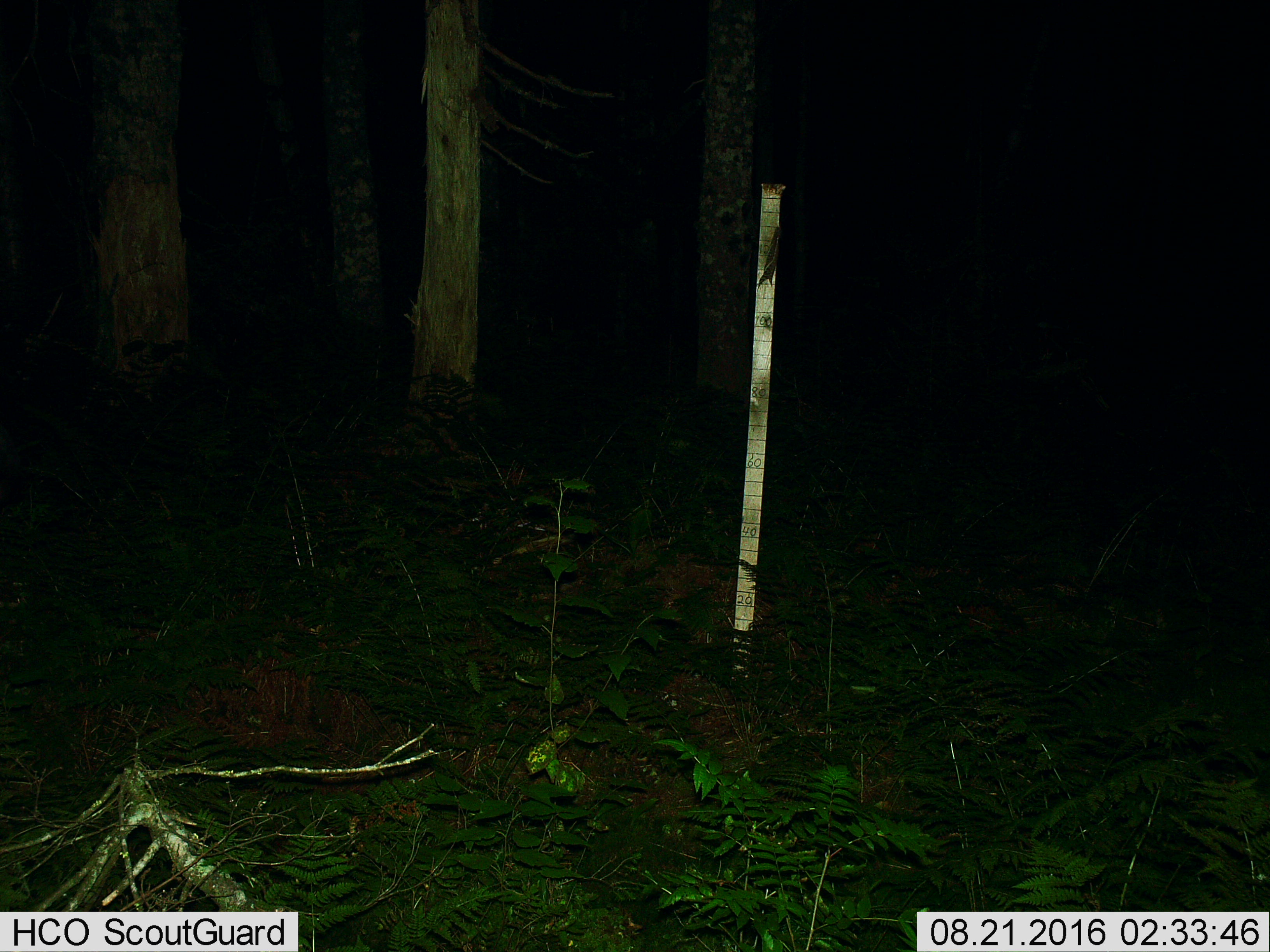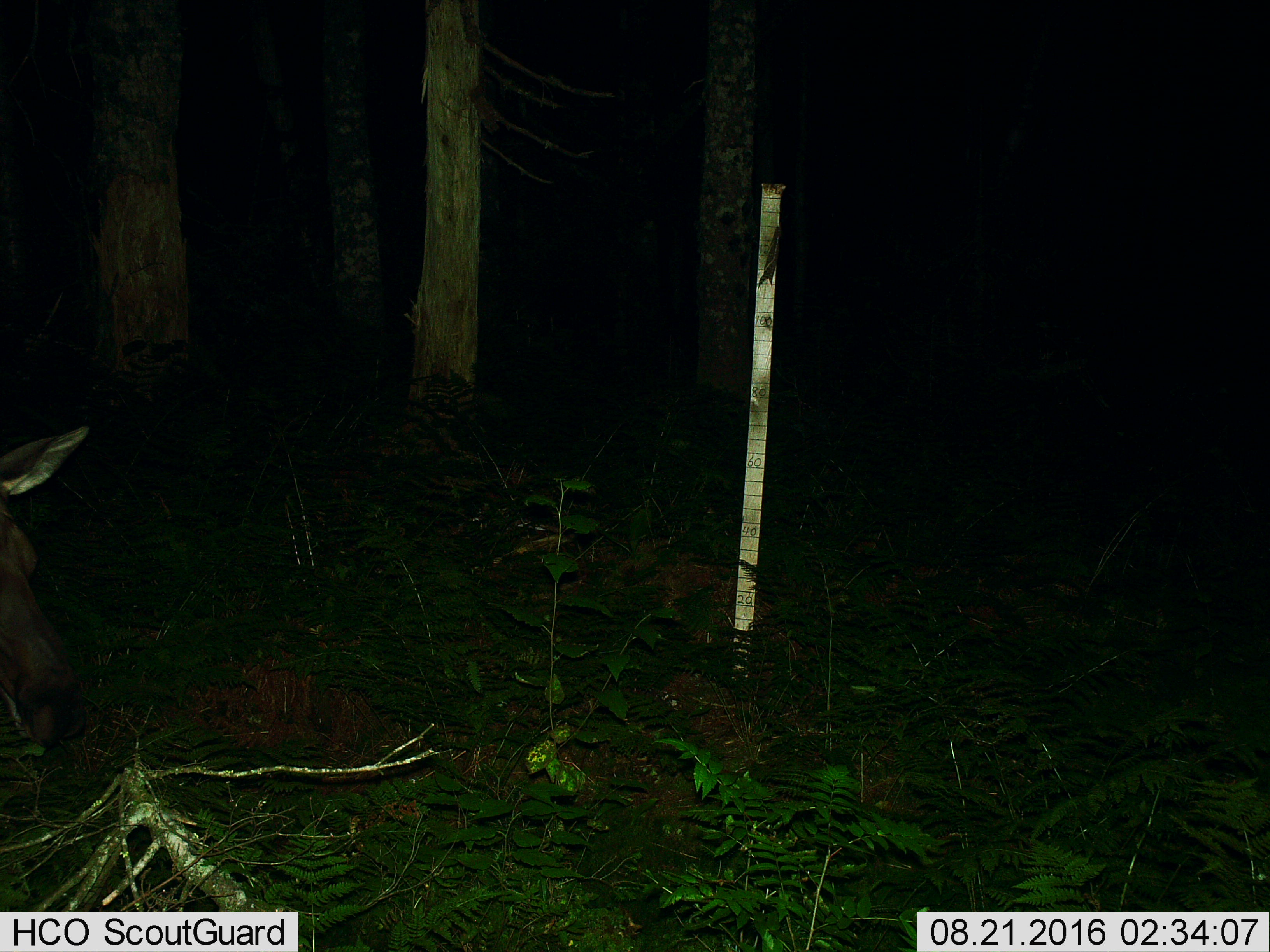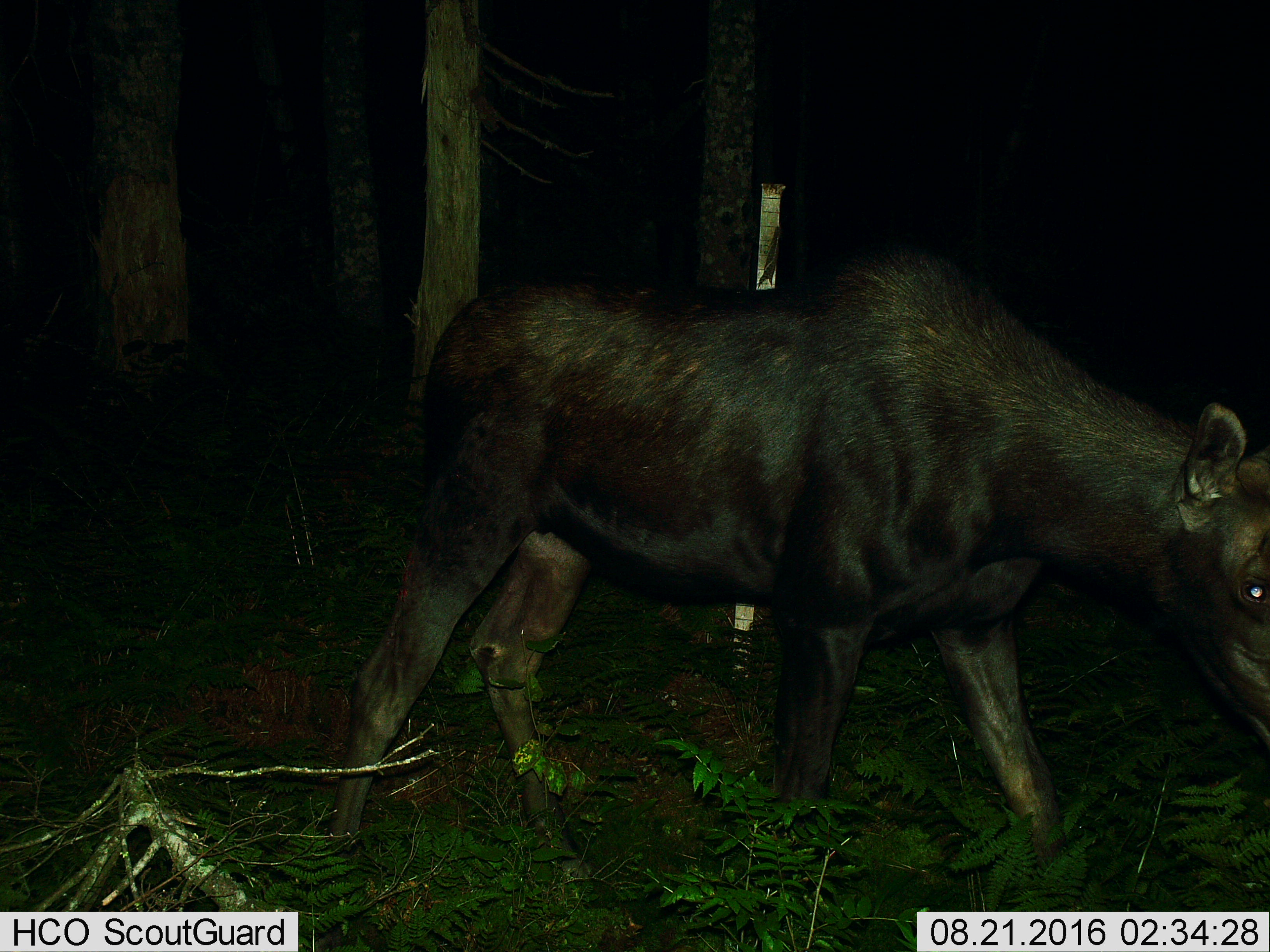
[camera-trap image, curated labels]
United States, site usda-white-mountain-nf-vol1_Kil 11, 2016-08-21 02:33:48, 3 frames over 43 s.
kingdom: Animalia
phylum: Chordata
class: Mammalia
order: Artiodactyla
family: Cervidae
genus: Alces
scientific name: Alces alces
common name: moose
Moose (Alces alces).